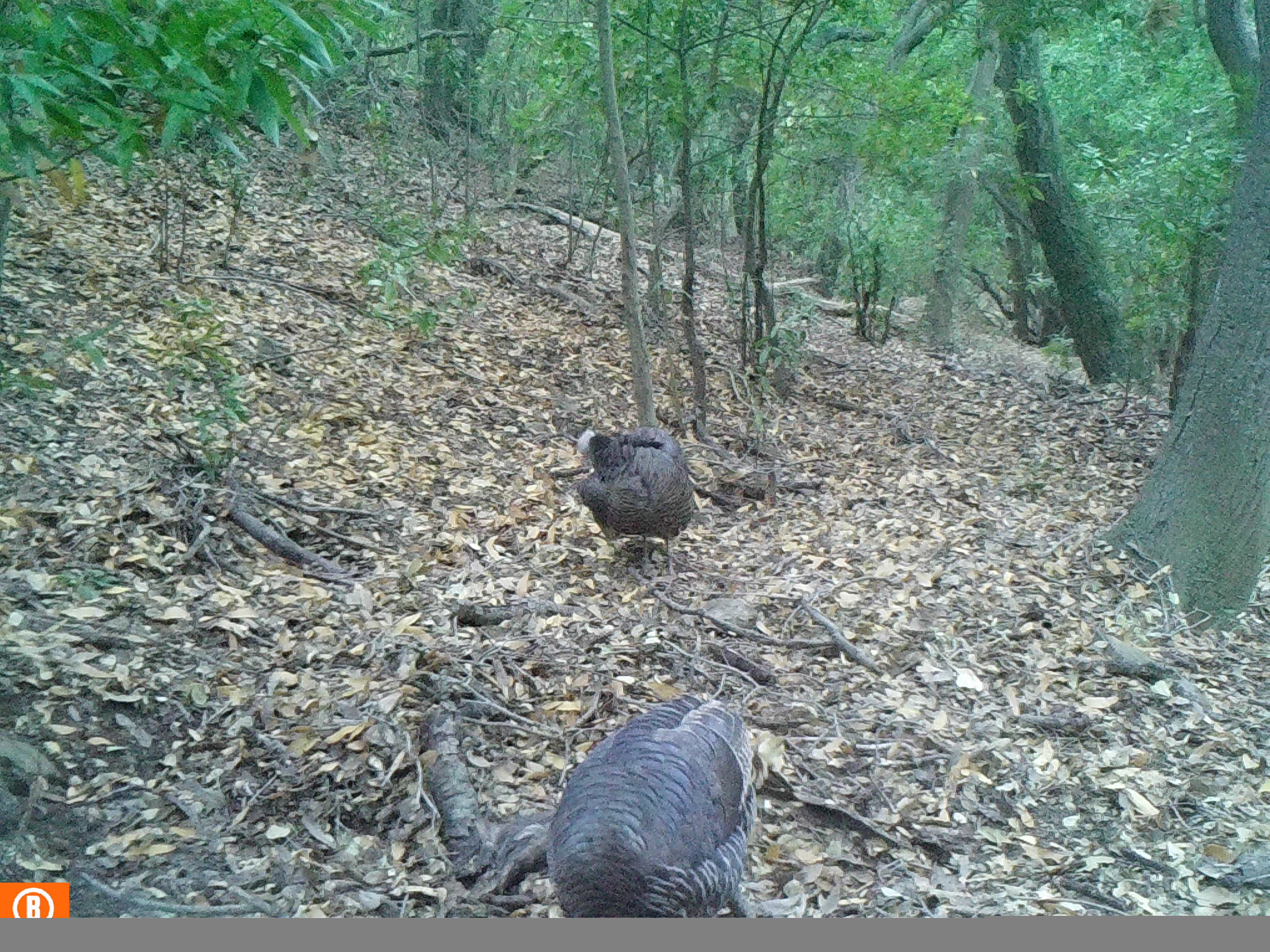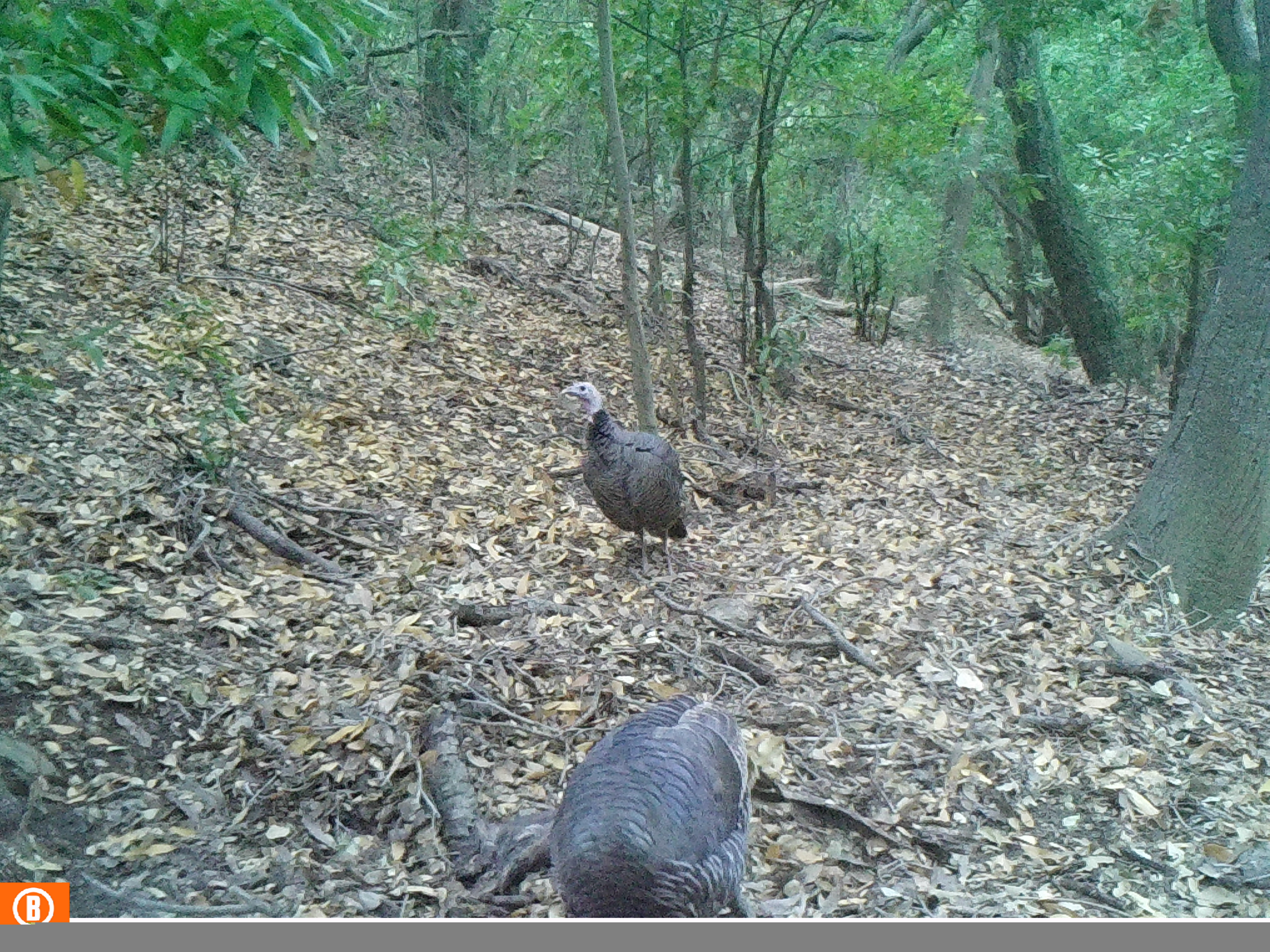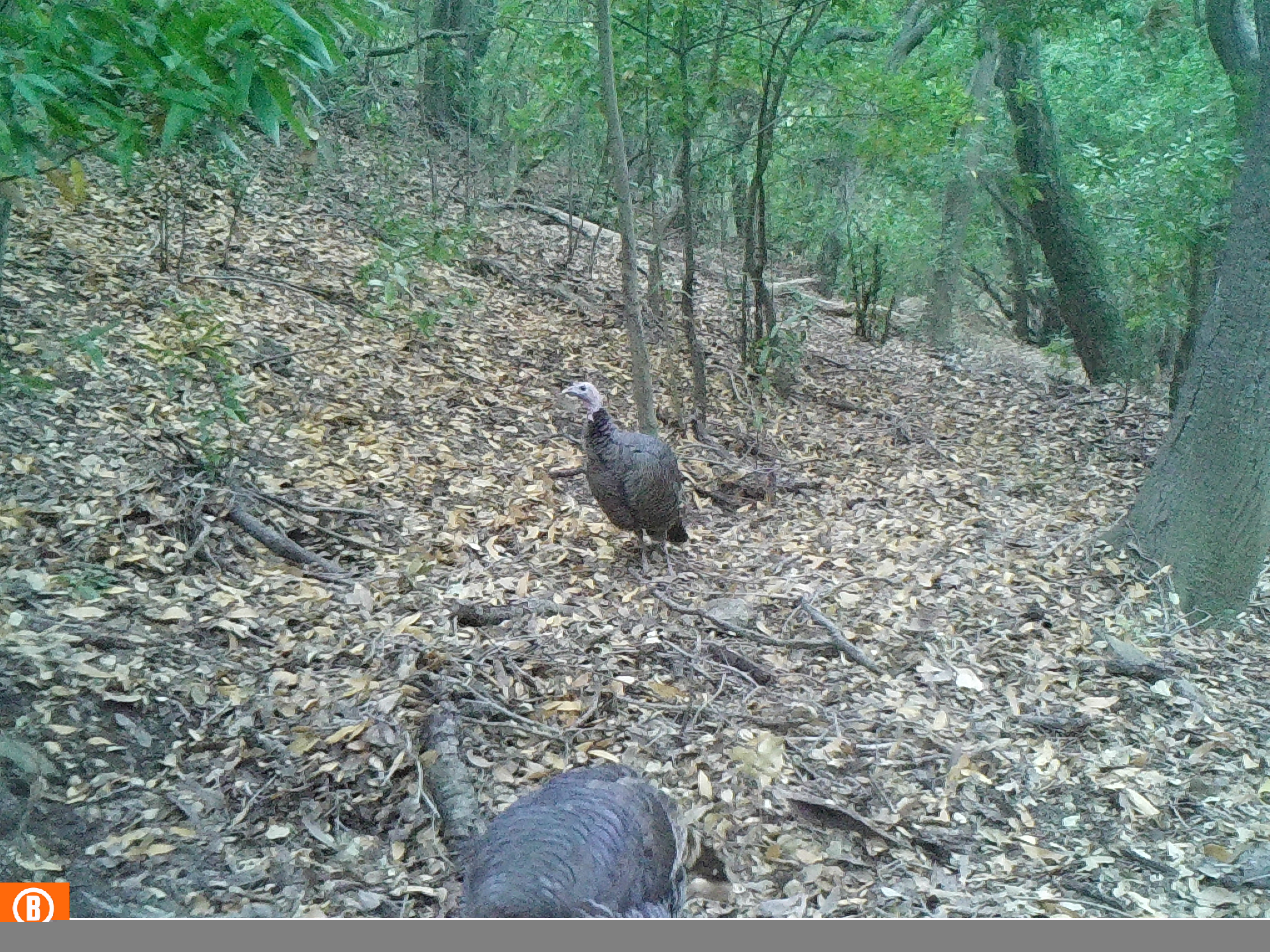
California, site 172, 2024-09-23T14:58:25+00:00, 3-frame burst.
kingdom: Animalia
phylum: Chordata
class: Aves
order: Galliformes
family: Phasianidae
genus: Meleagris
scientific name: Meleagris gallopavo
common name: turkey